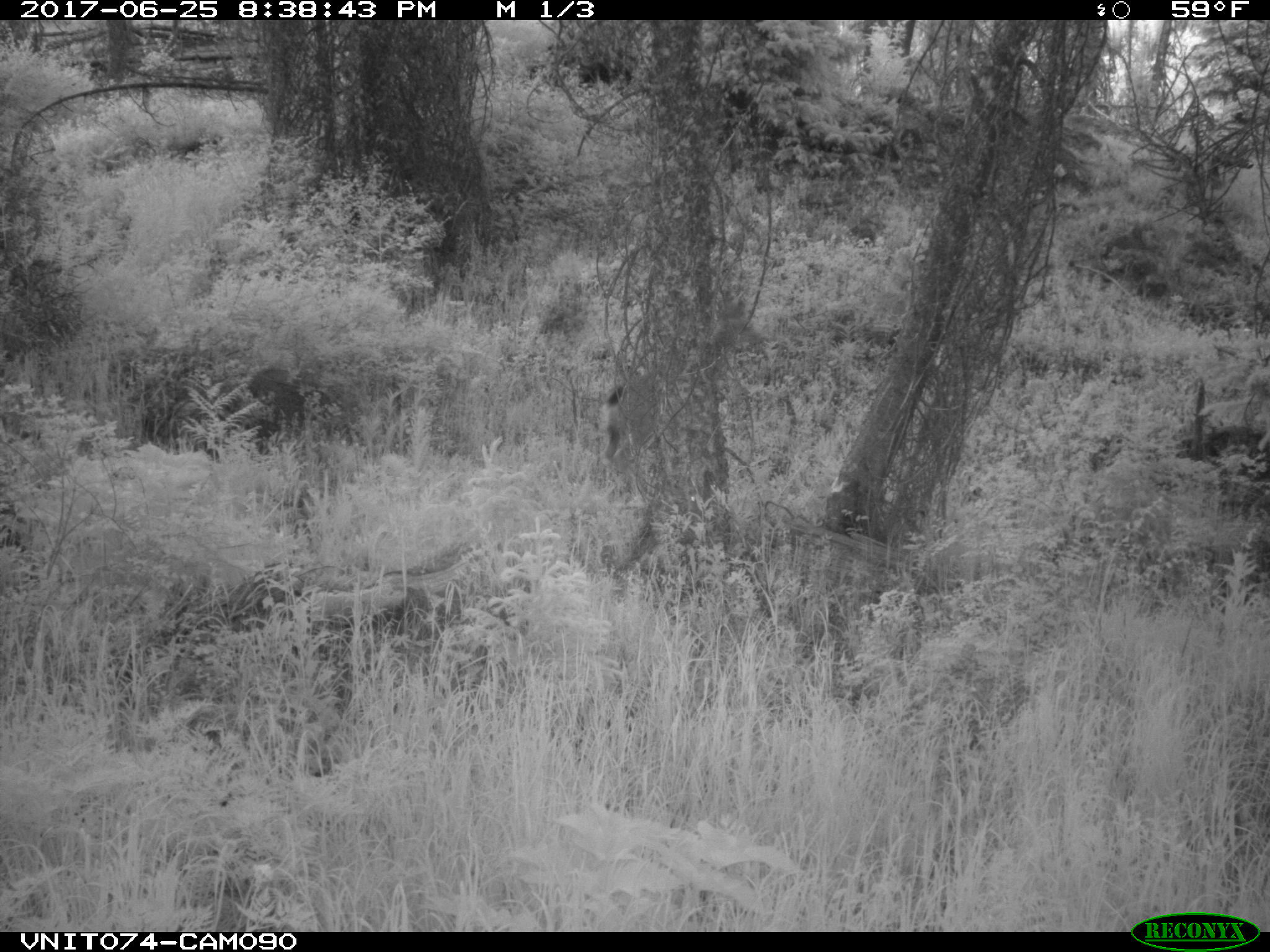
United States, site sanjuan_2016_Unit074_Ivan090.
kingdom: Animalia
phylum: Chordata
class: Mammalia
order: Artiodactyla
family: Cervidae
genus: Odocoileus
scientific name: Odocoileus hemionus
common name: mule deer